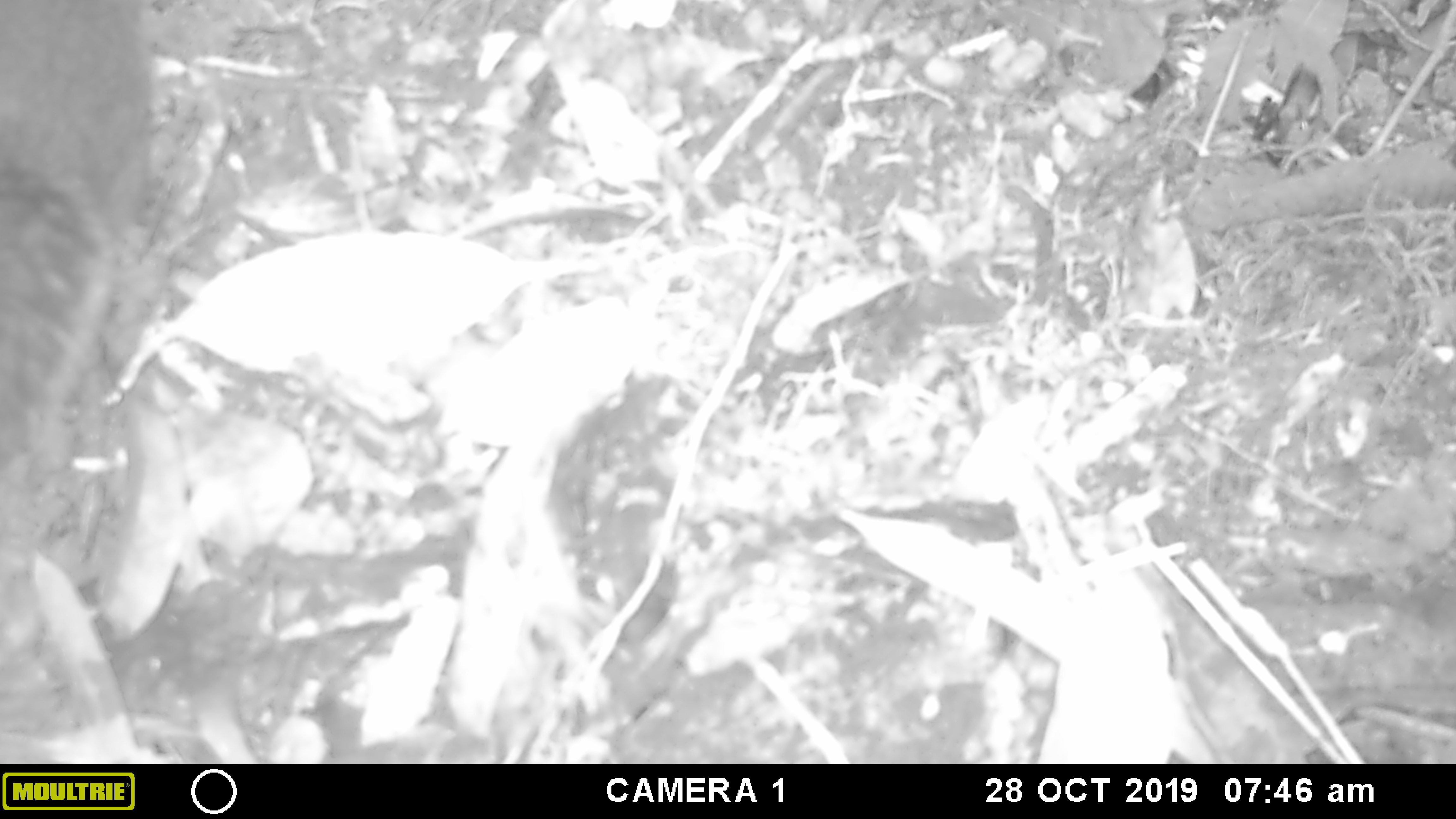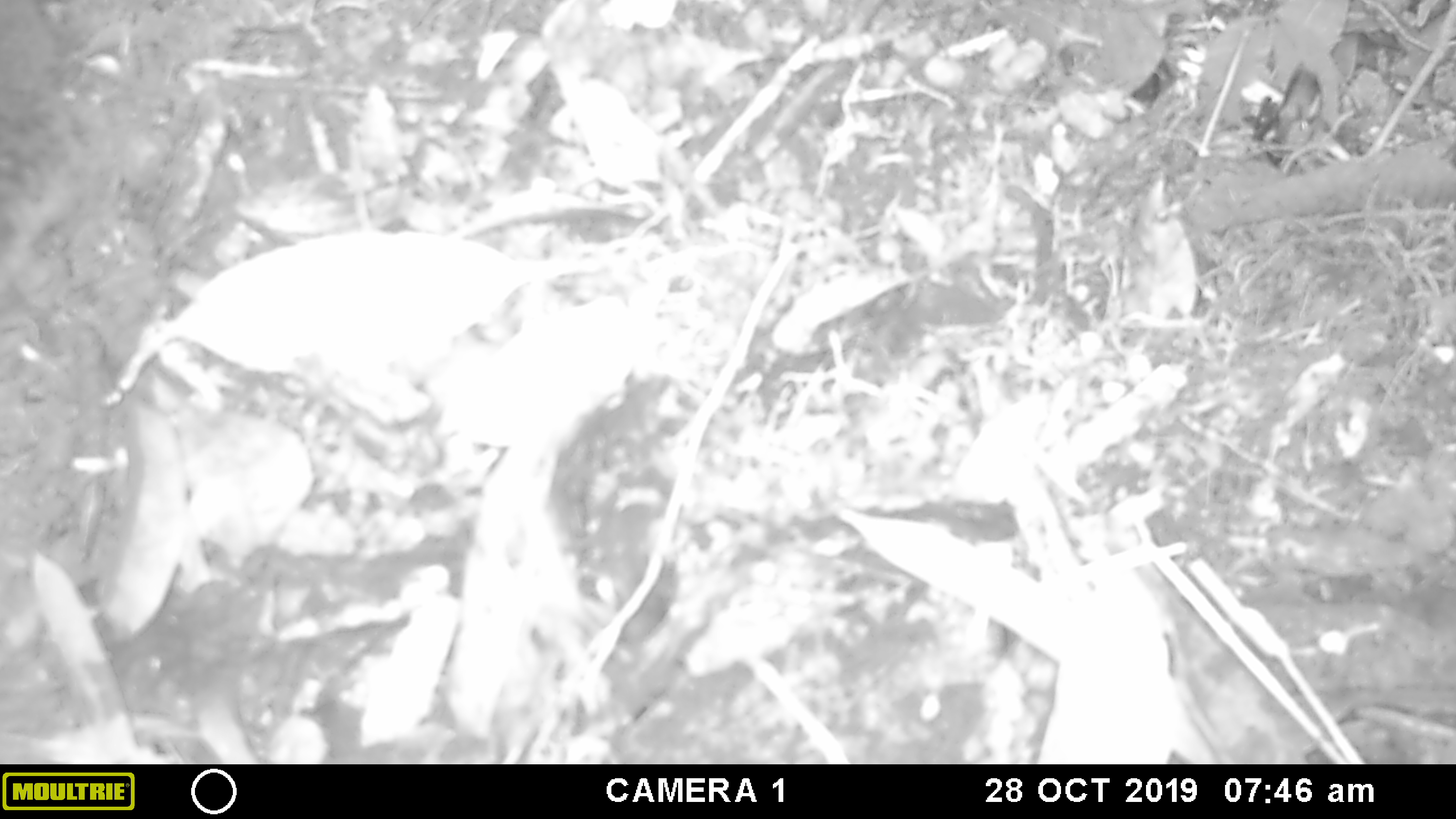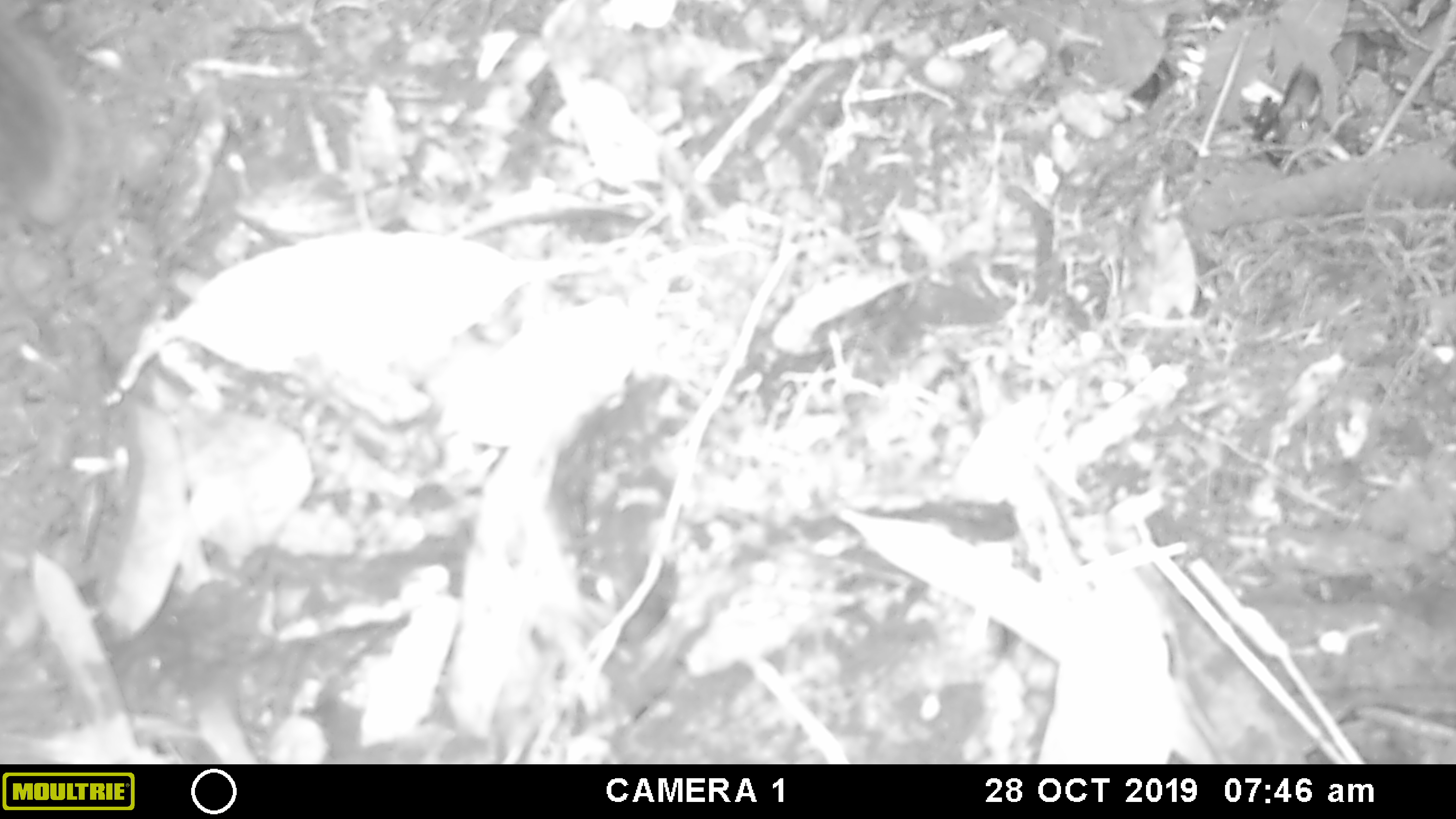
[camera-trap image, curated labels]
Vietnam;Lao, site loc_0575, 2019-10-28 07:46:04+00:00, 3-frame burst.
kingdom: Animalia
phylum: Chordata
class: Mammalia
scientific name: Mammalia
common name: mammal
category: unidentified small mammal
Unidentified small mammal (mammal) (Mammalia). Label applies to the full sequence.